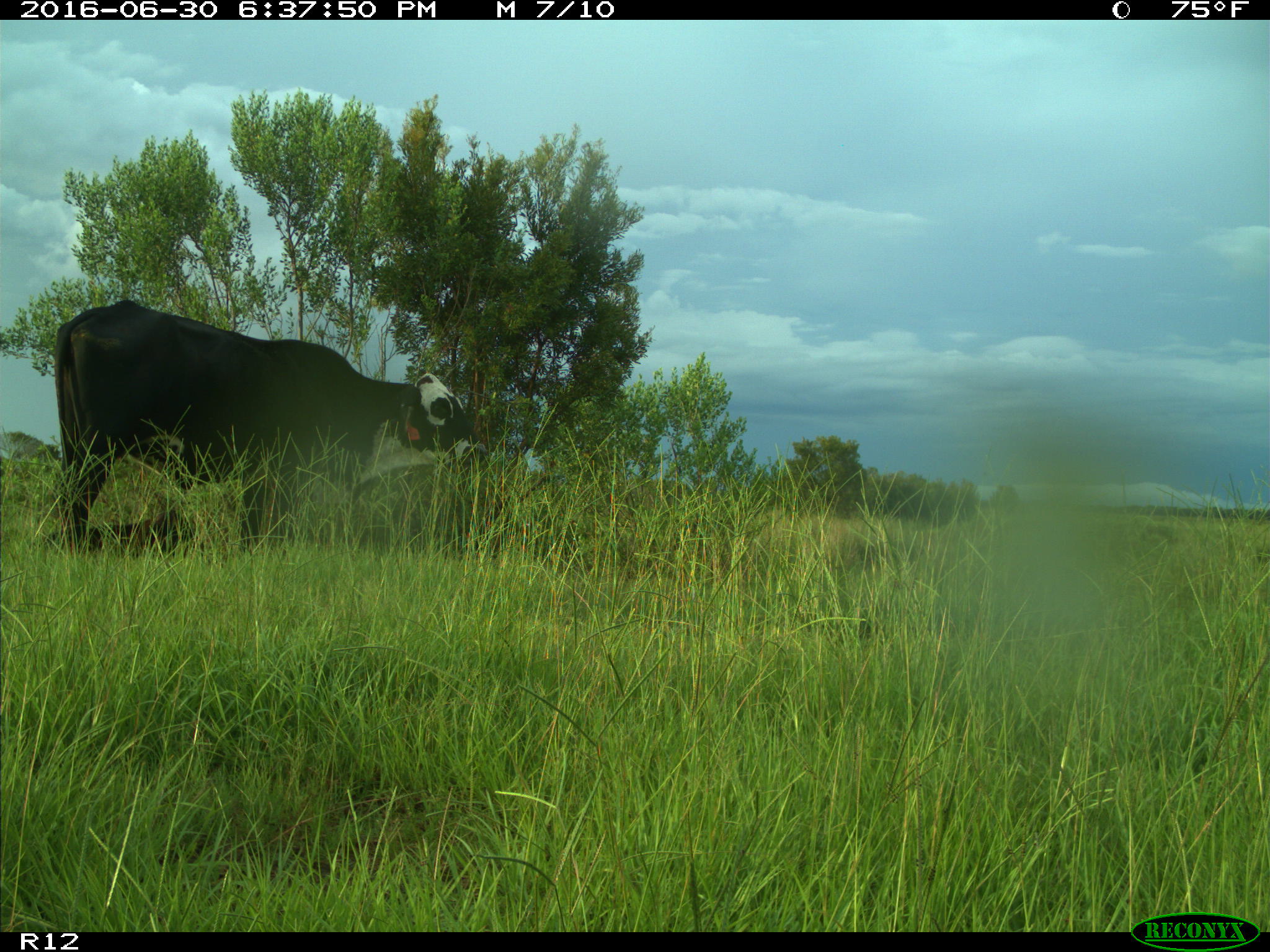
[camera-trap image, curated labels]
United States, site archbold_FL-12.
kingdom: Animalia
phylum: Chordata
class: Mammalia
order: Artiodactyla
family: Bovidae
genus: Bos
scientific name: Bos taurus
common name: domestic cow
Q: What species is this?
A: Bos taurus (domestic cow).